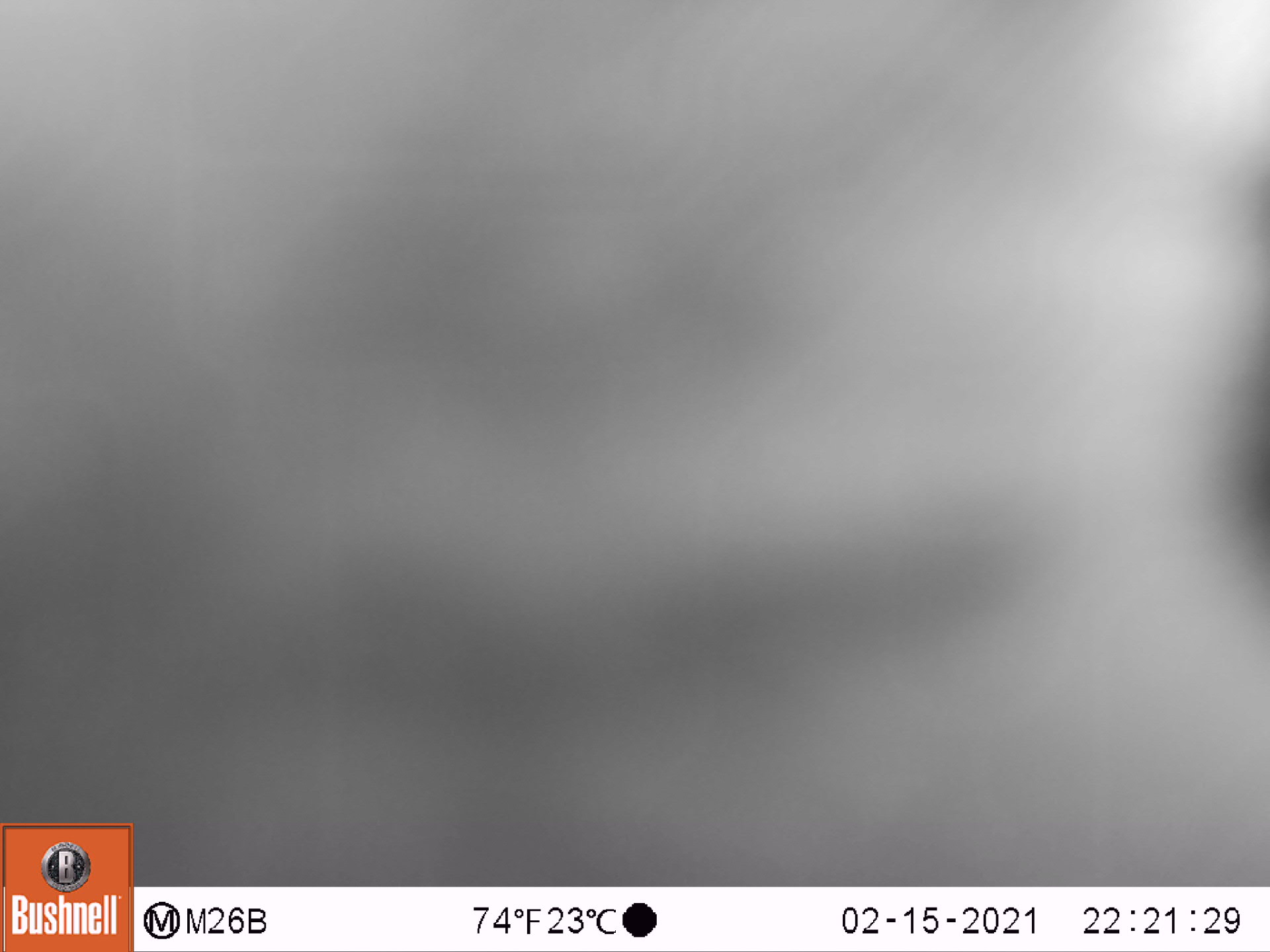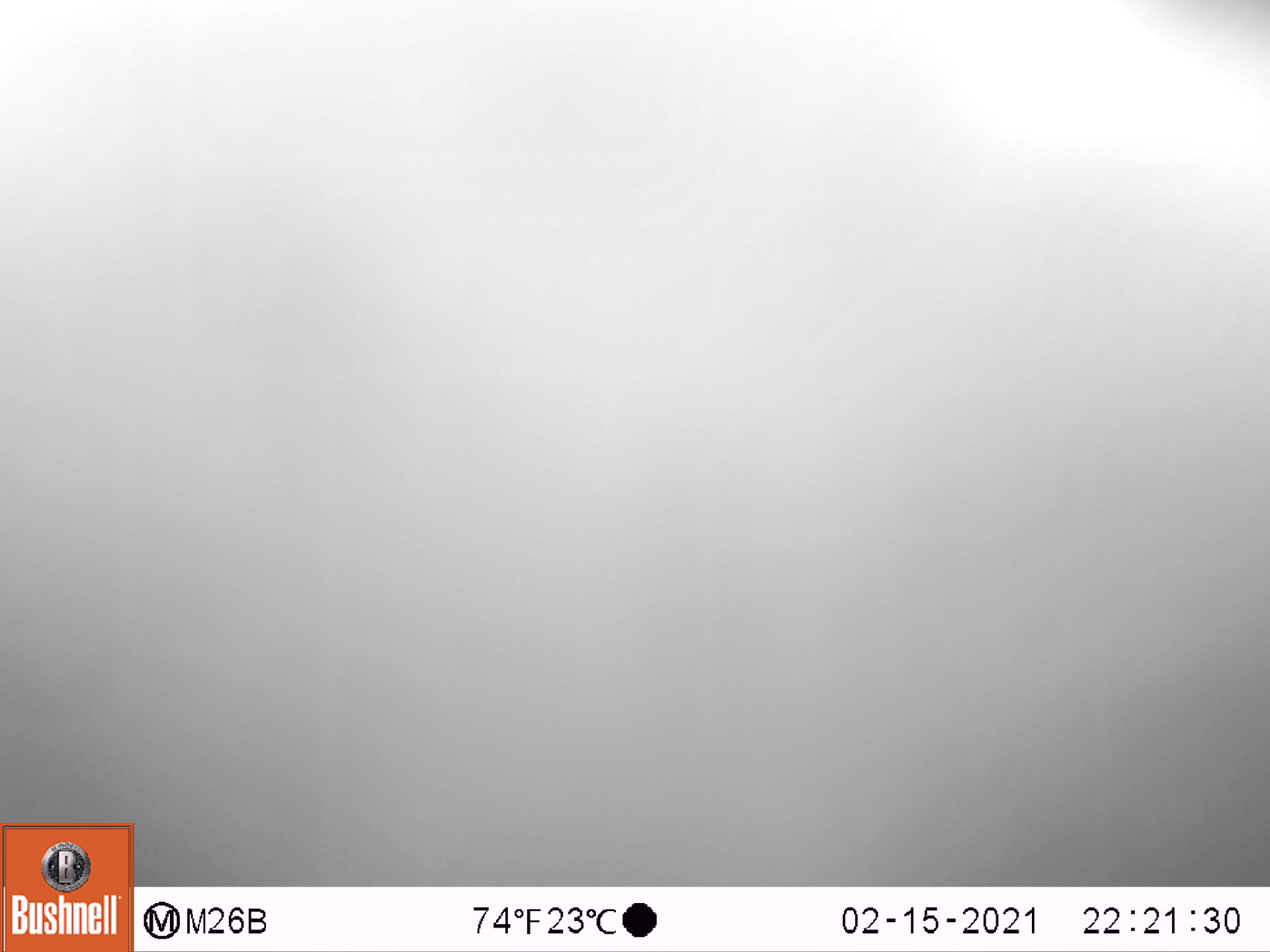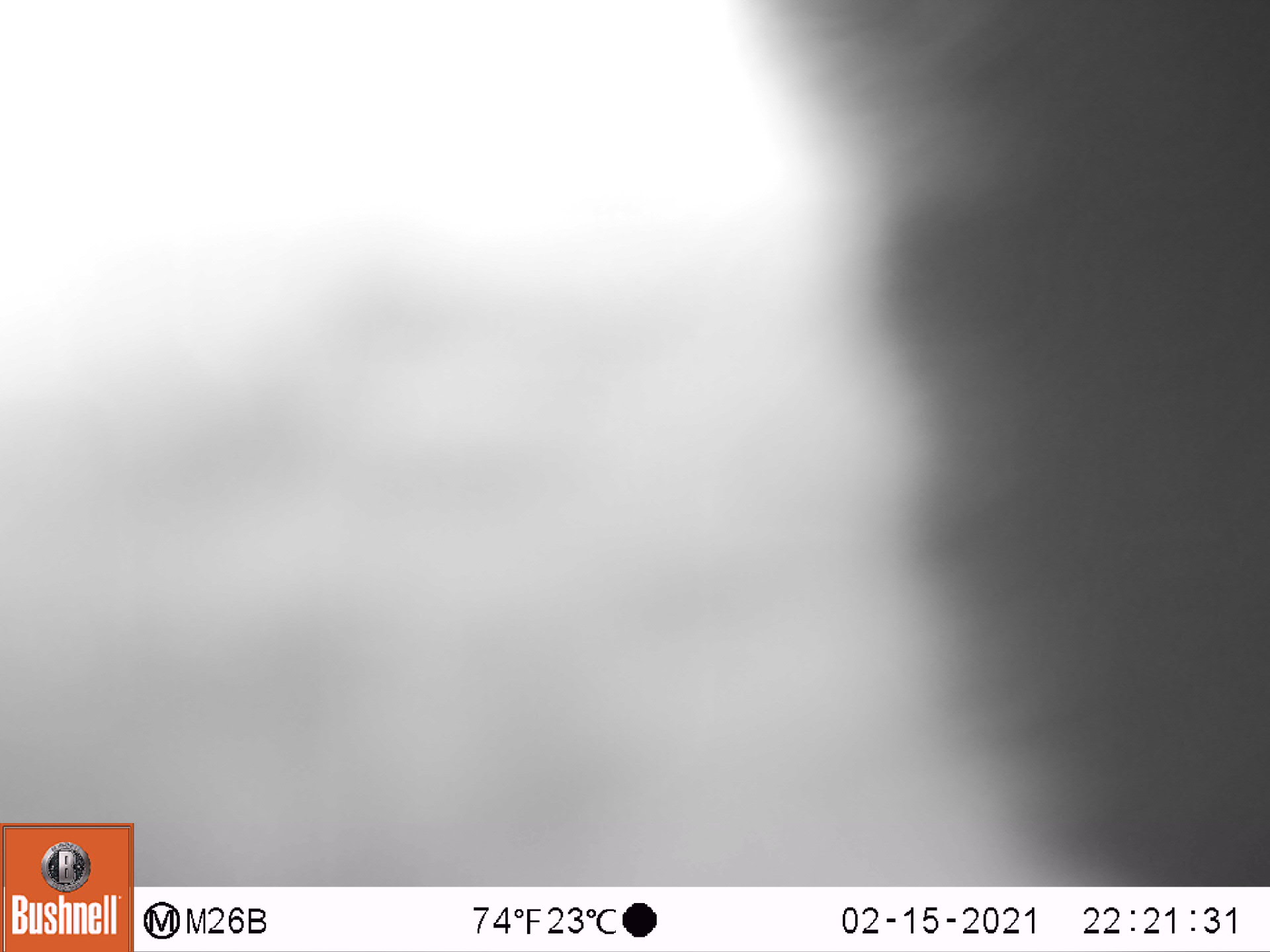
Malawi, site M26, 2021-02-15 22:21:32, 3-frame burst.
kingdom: Animalia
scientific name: Animalia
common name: other animal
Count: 1.